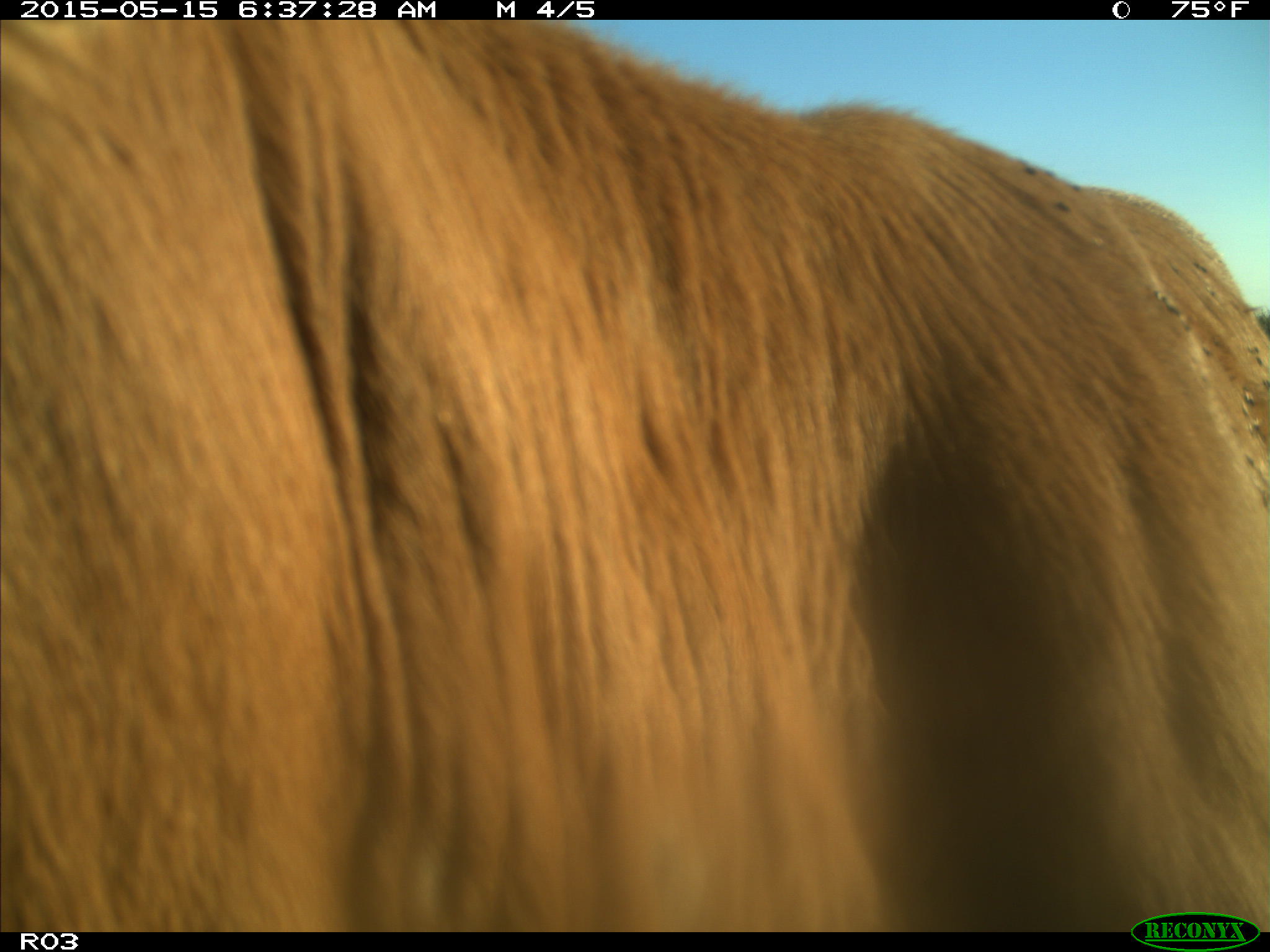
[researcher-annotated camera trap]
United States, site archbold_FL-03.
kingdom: Animalia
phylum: Chordata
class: Mammalia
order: Artiodactyla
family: Bovidae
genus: Bos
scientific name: Bos taurus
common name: domestic cow